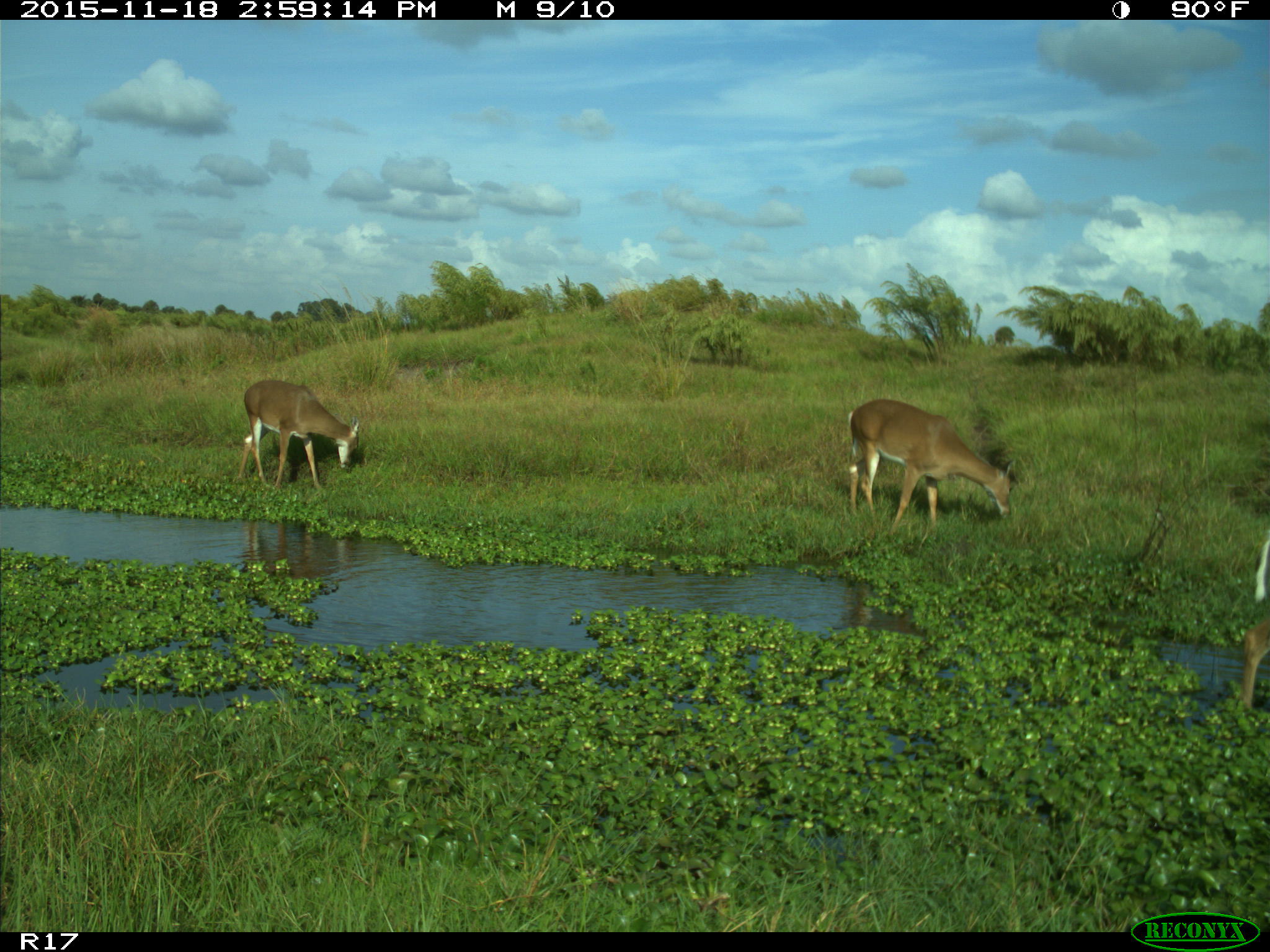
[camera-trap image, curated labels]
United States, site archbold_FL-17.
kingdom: Animalia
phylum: Chordata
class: Mammalia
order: Artiodactyla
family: Cervidae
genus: Odocoileus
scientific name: Odocoileus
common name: deer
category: unidentified deer